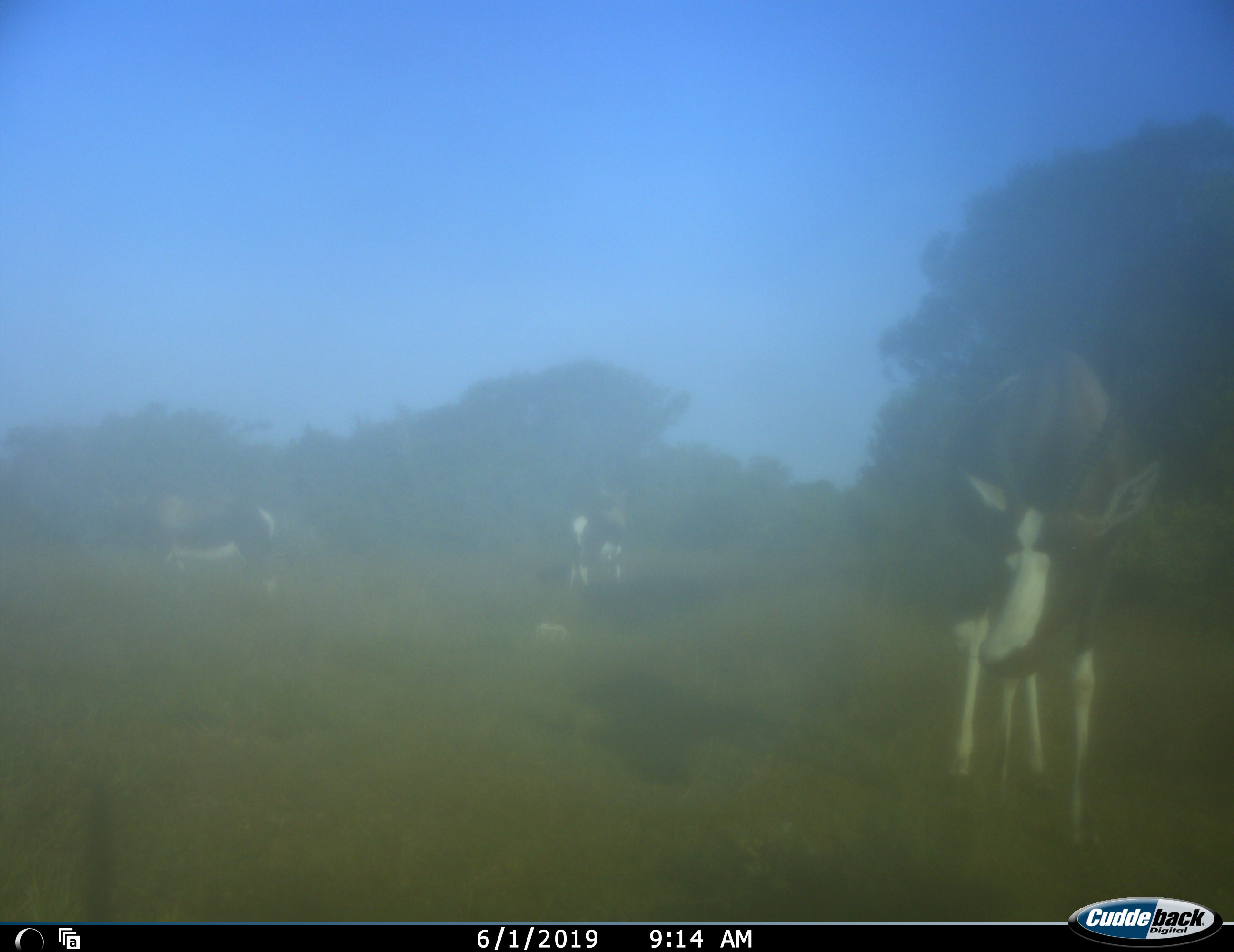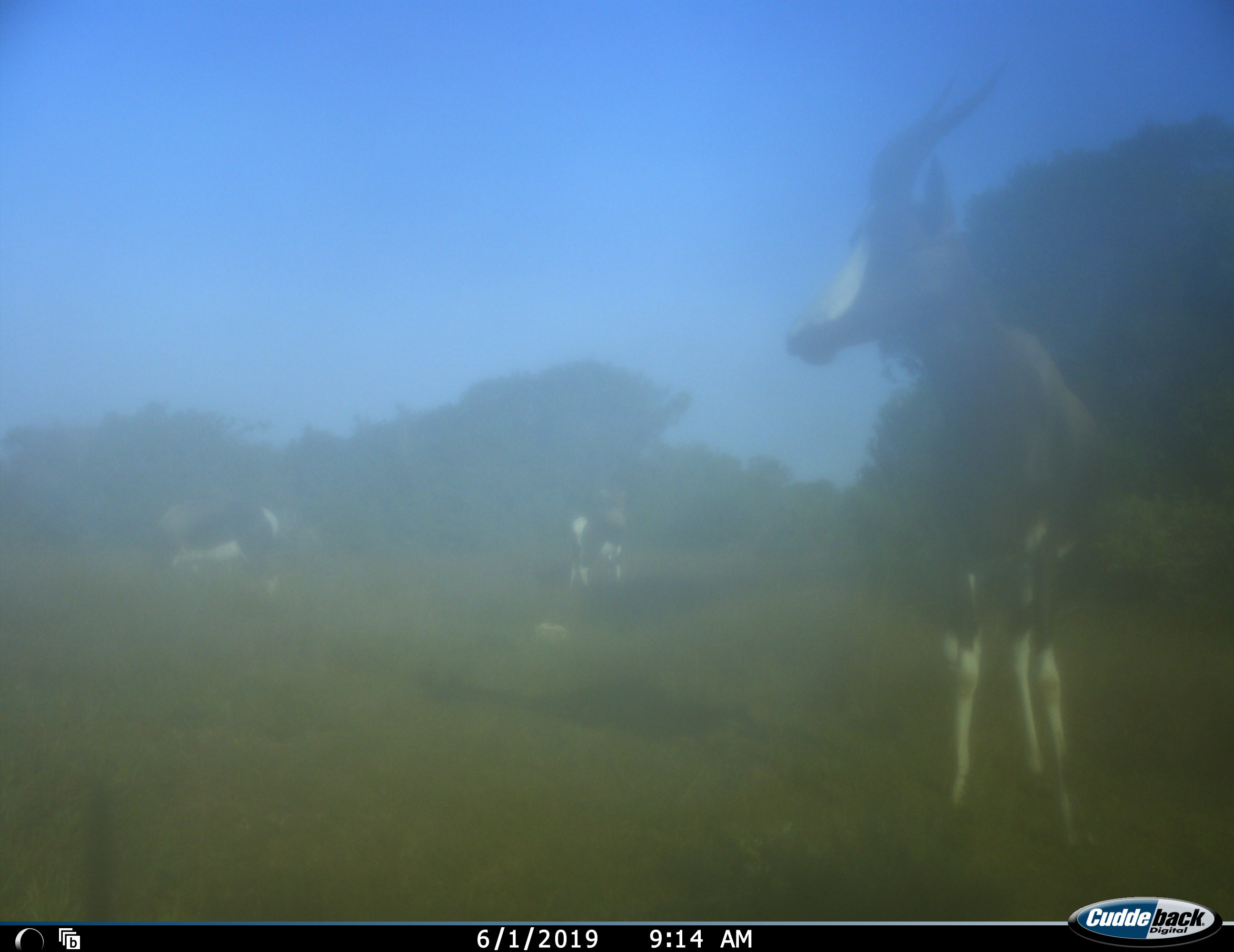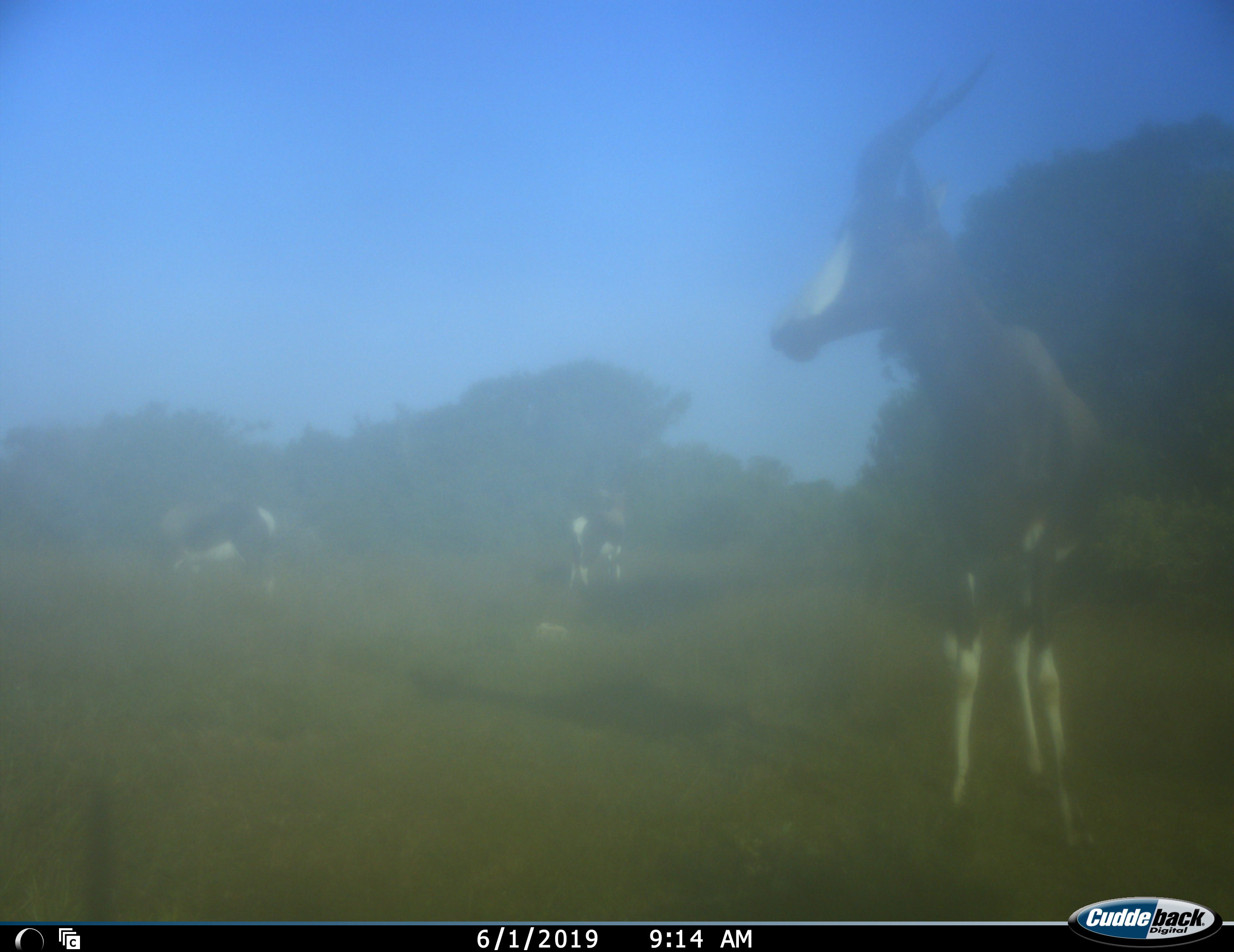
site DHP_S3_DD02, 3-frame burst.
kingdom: Animalia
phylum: Chordata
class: Mammalia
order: Artiodactyla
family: Bovidae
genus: Damaliscus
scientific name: Damaliscus pygargus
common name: bontebok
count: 3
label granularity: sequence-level